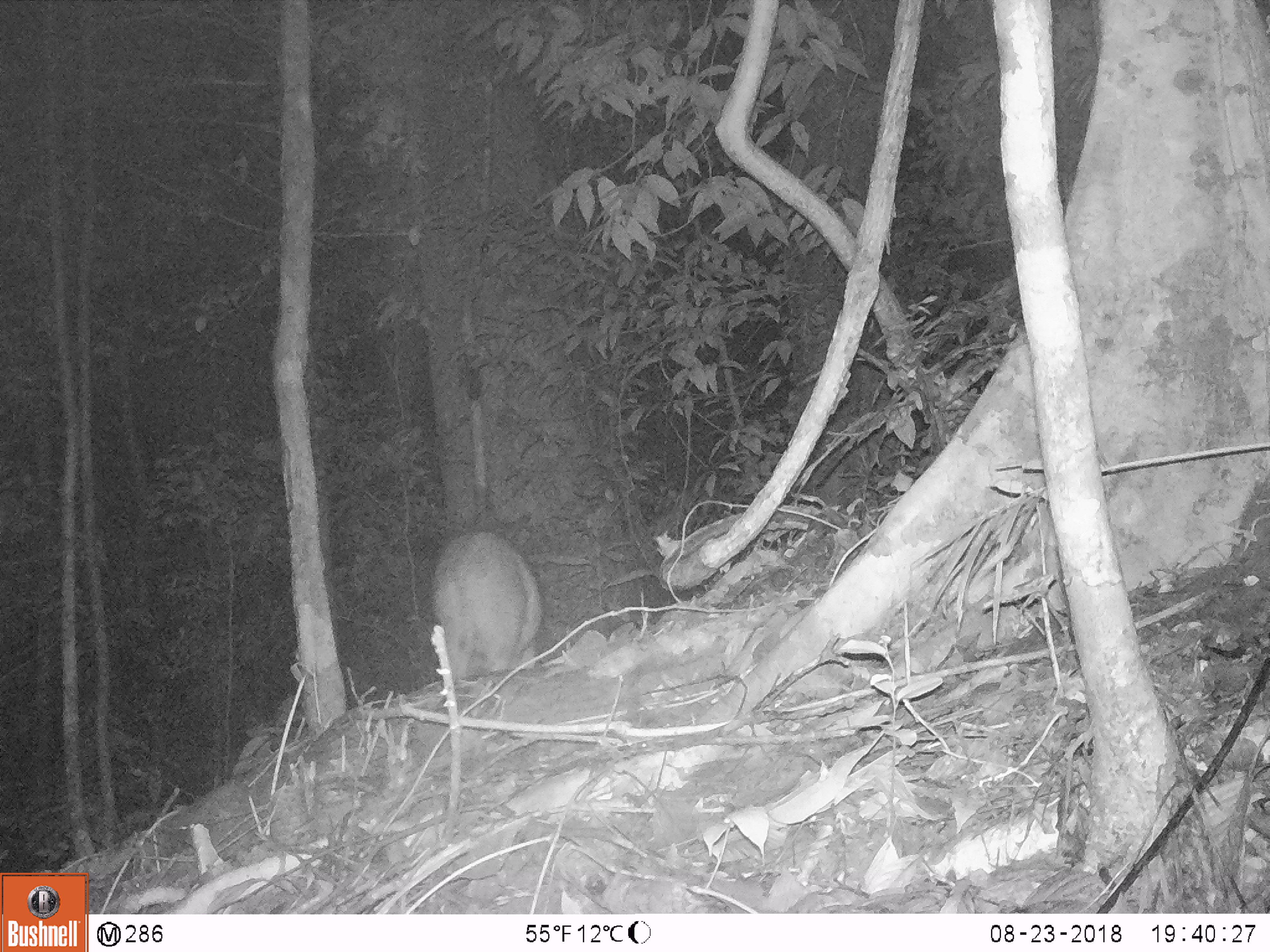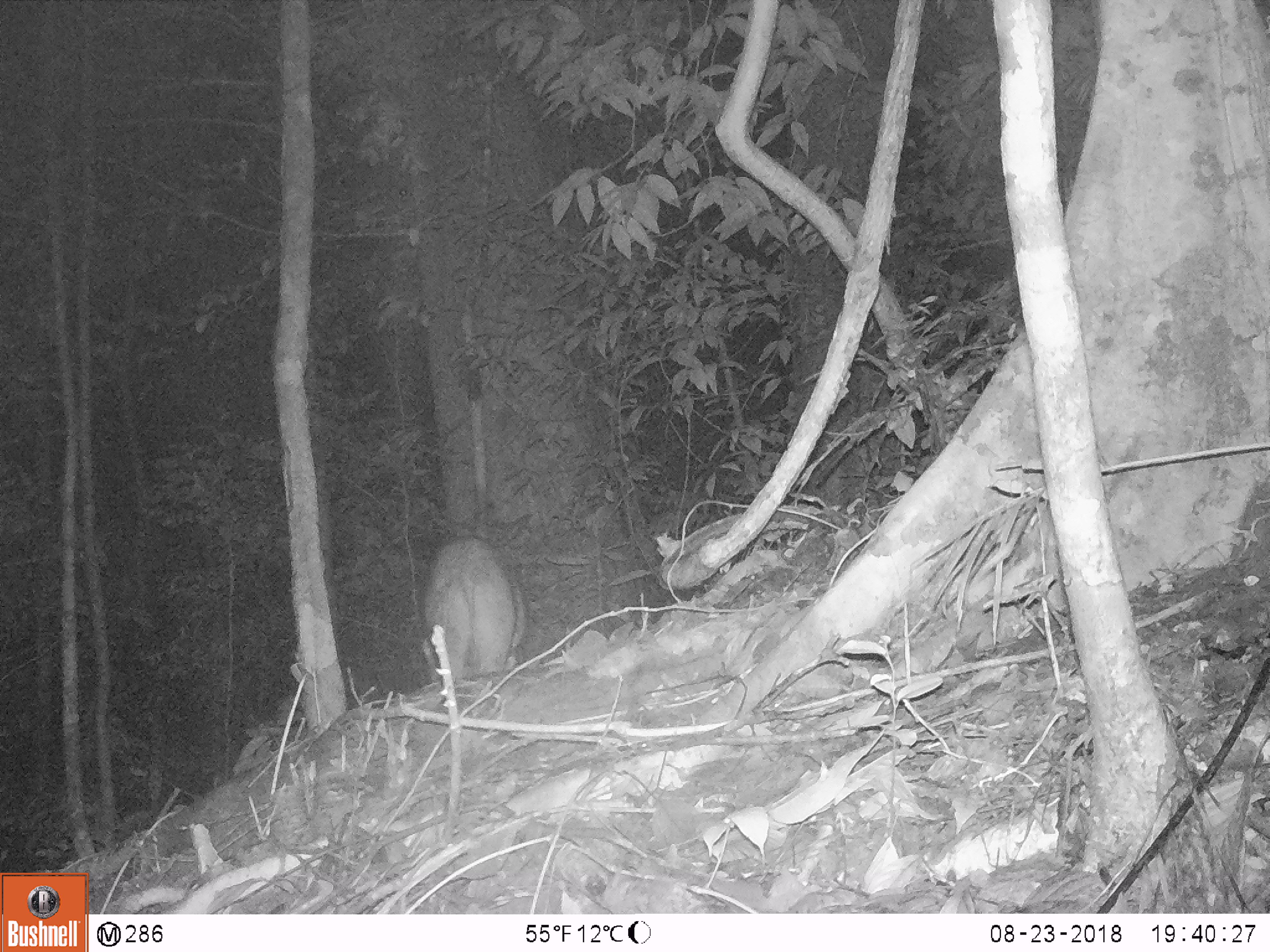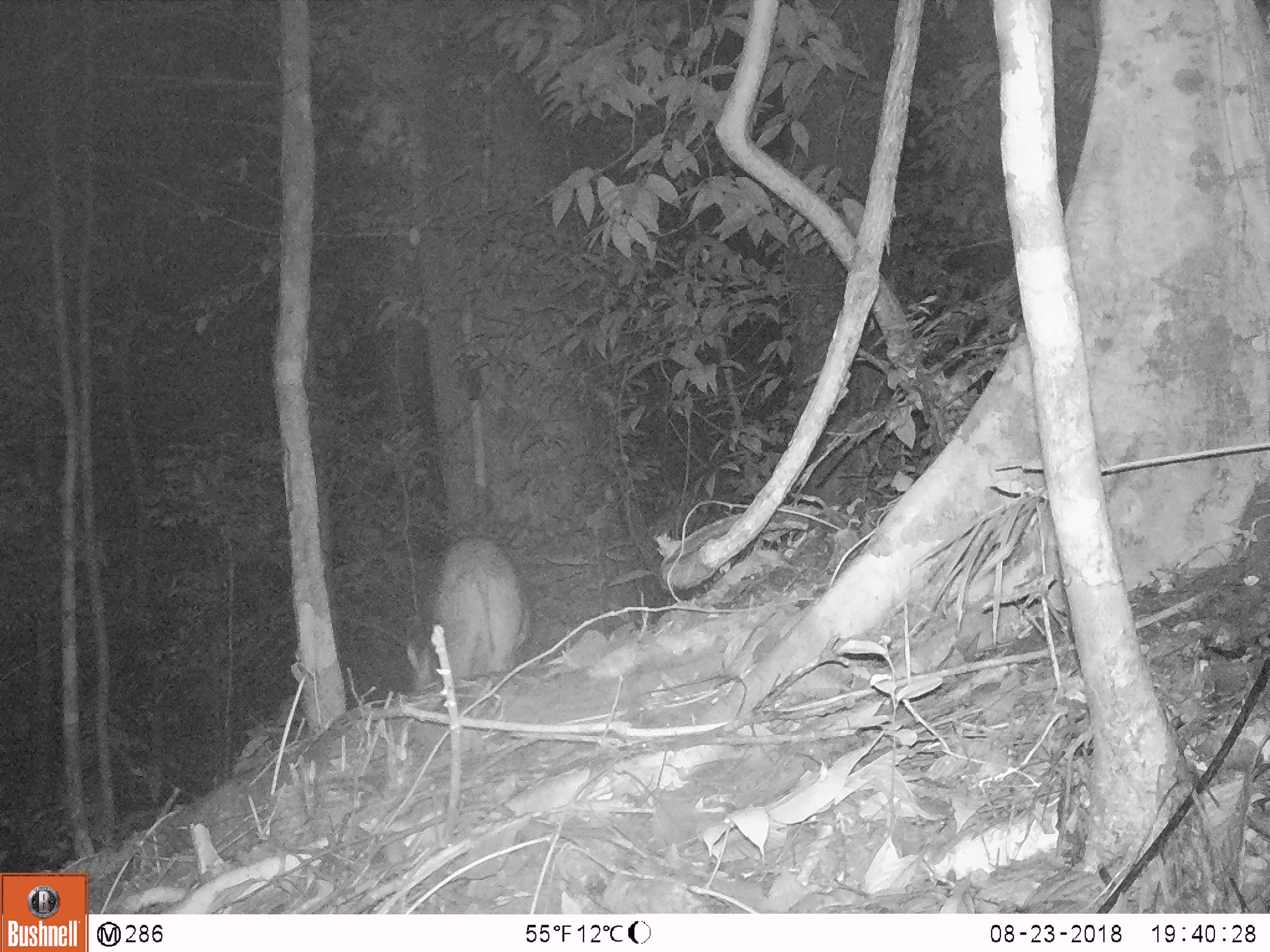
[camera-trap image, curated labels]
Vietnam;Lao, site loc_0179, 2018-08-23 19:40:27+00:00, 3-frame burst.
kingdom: Animalia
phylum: Chordata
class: Mammalia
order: Artiodactyla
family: Suidae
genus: Sus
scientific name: Sus scrofa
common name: eurasian wild pig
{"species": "eurasian wild pig (Sus scrofa)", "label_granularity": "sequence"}